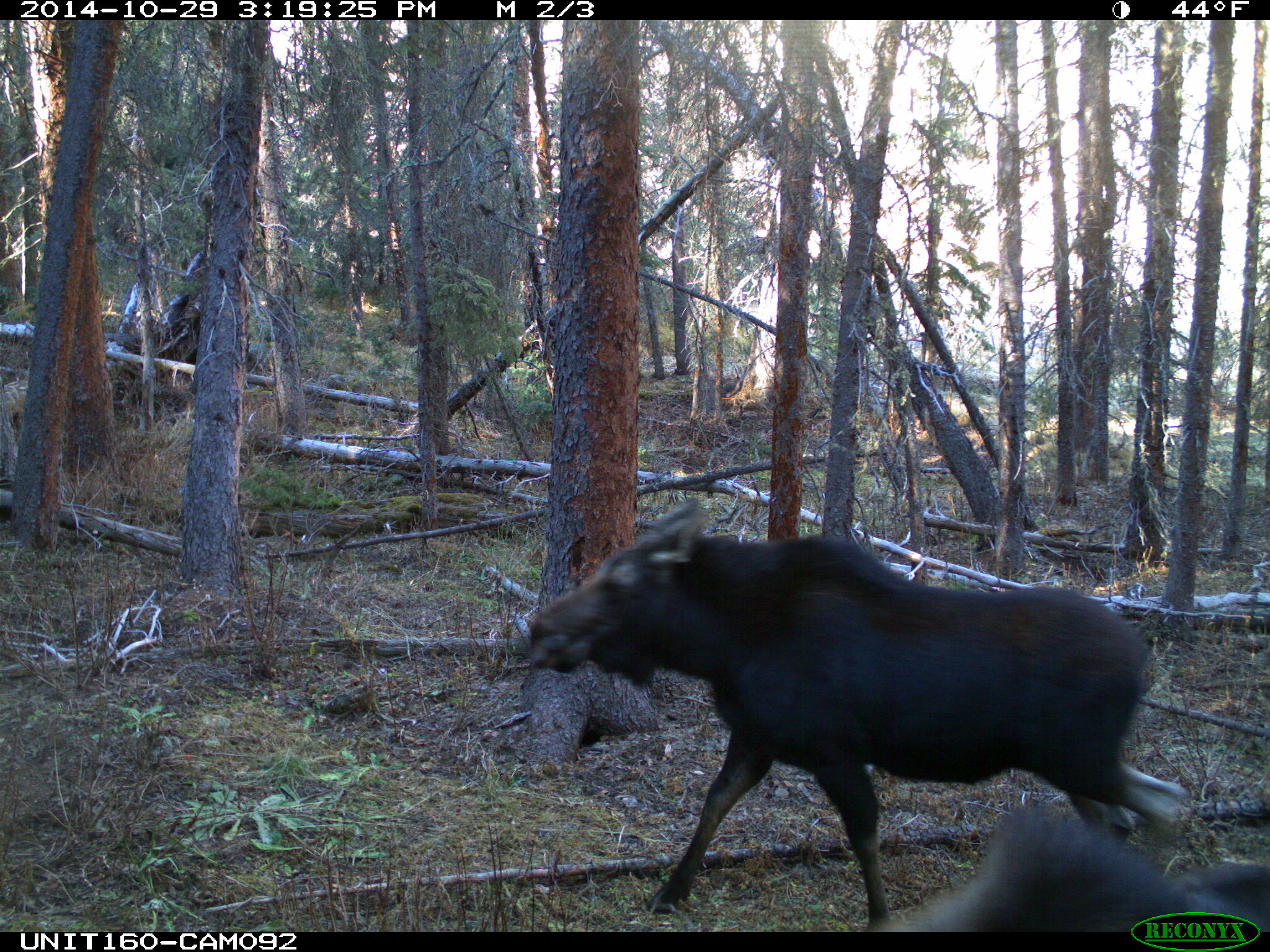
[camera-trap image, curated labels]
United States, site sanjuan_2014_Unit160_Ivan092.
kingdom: Animalia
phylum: Chordata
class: Mammalia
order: Artiodactyla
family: Cervidae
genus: Alces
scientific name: Alces alces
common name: moose